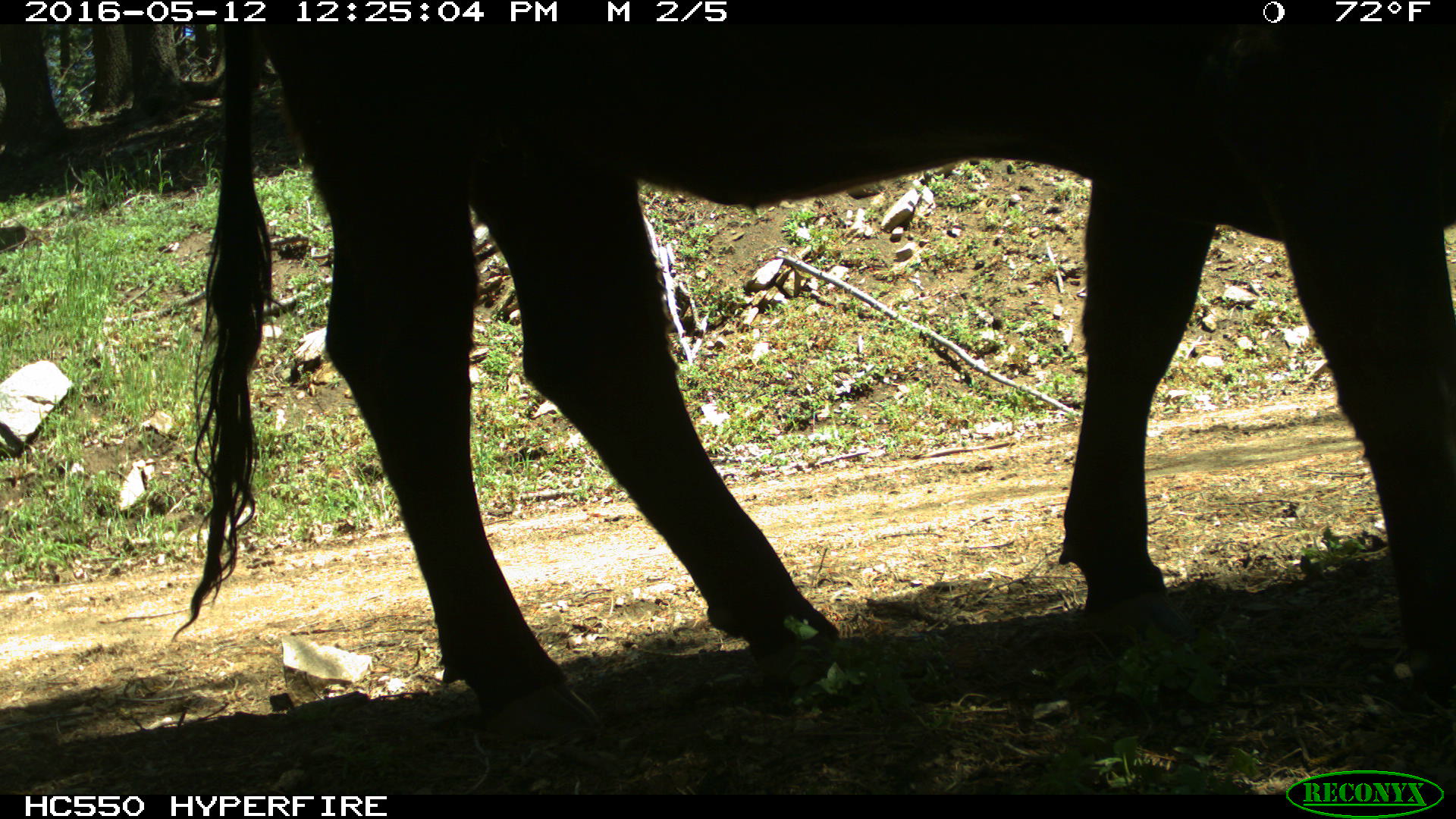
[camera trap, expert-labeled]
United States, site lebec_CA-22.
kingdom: Animalia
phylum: Chordata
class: Mammalia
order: Artiodactyla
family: Bovidae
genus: Bos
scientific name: Bos taurus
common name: domestic cow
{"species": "Bos taurus (domestic cow)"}